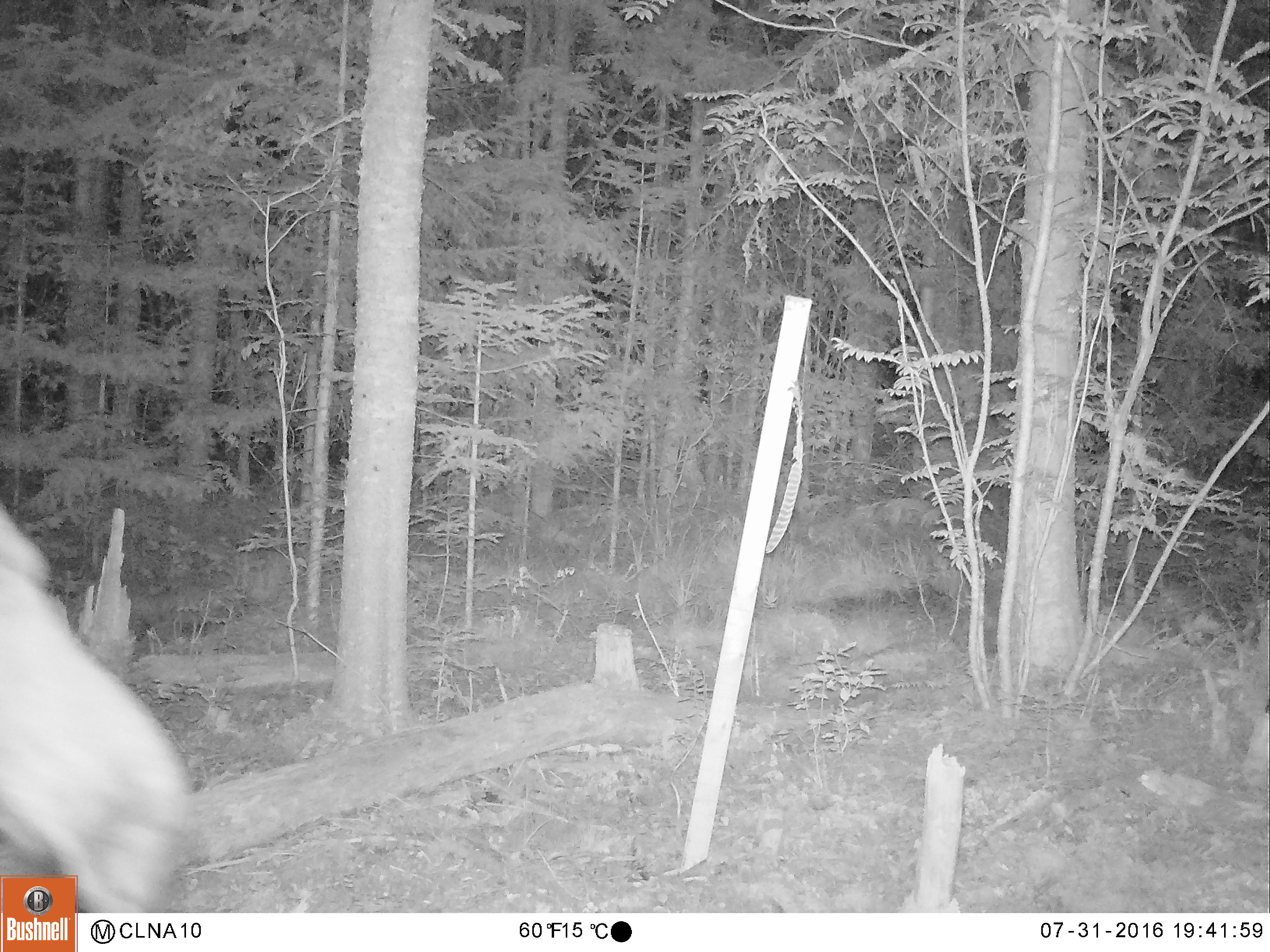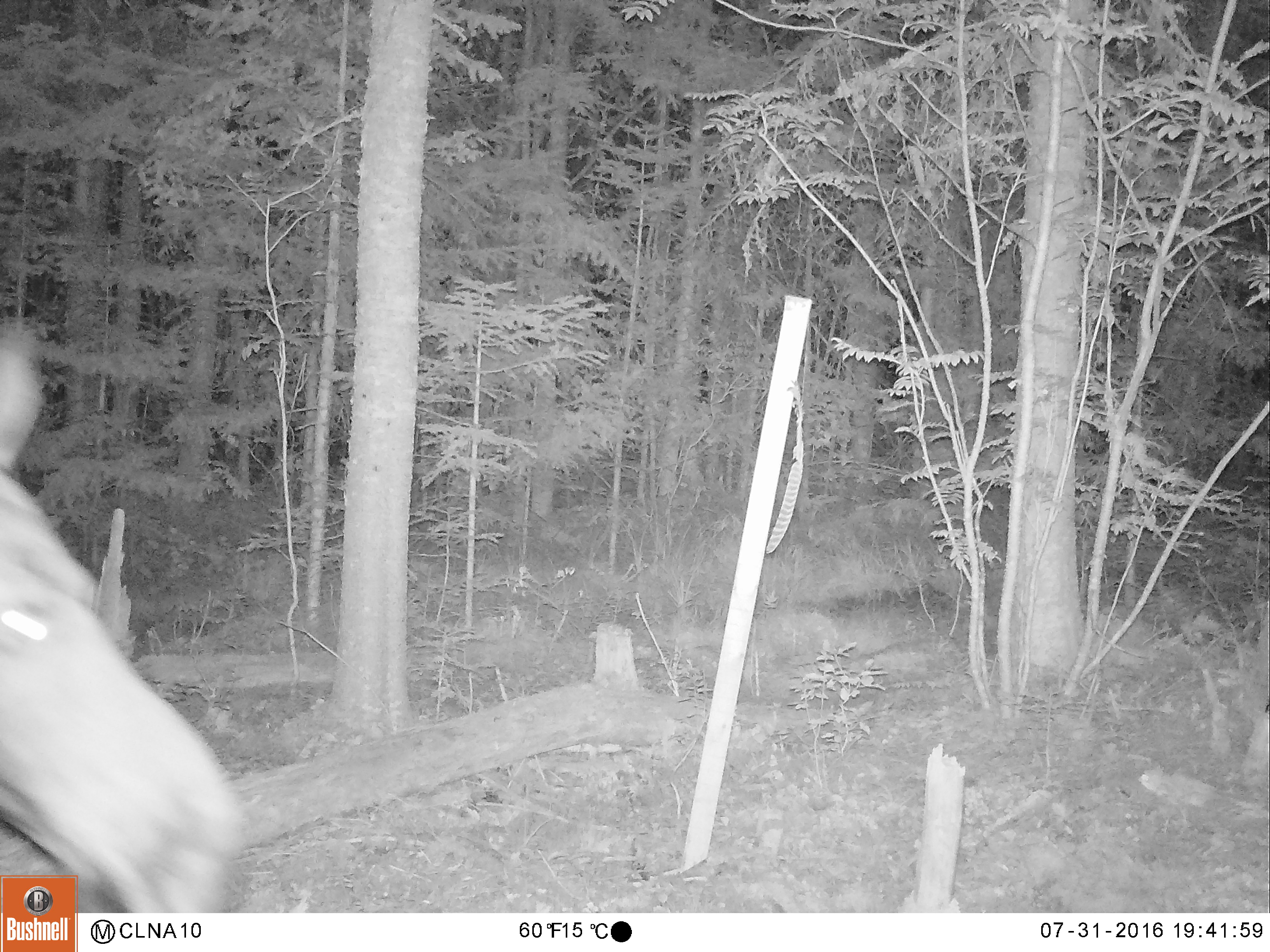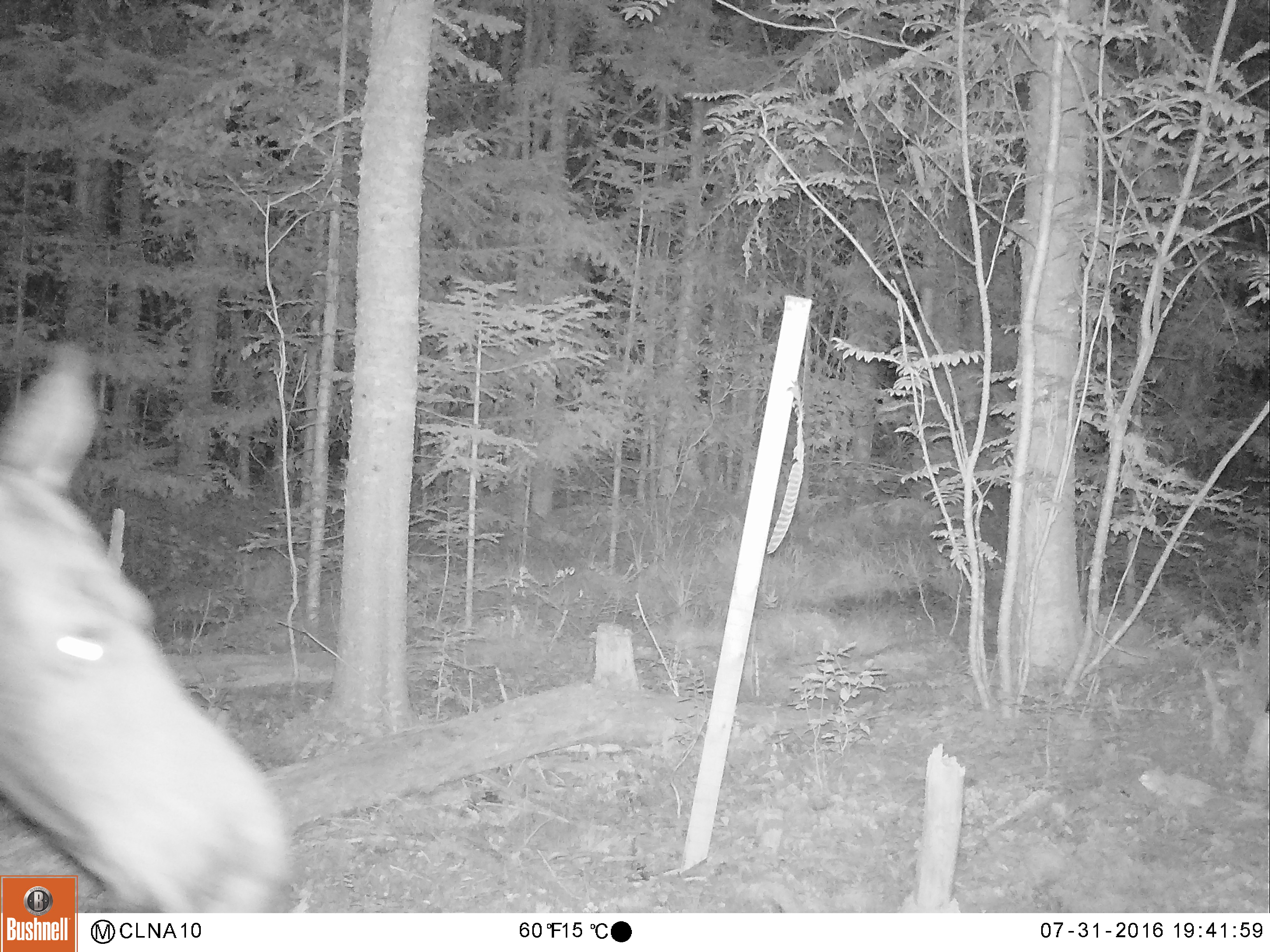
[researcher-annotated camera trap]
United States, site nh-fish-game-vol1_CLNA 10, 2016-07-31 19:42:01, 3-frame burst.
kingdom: Animalia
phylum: Chordata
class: Mammalia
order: Artiodactyla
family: Cervidae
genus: Alces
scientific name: Alces alces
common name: moose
Moose (Alces alces).